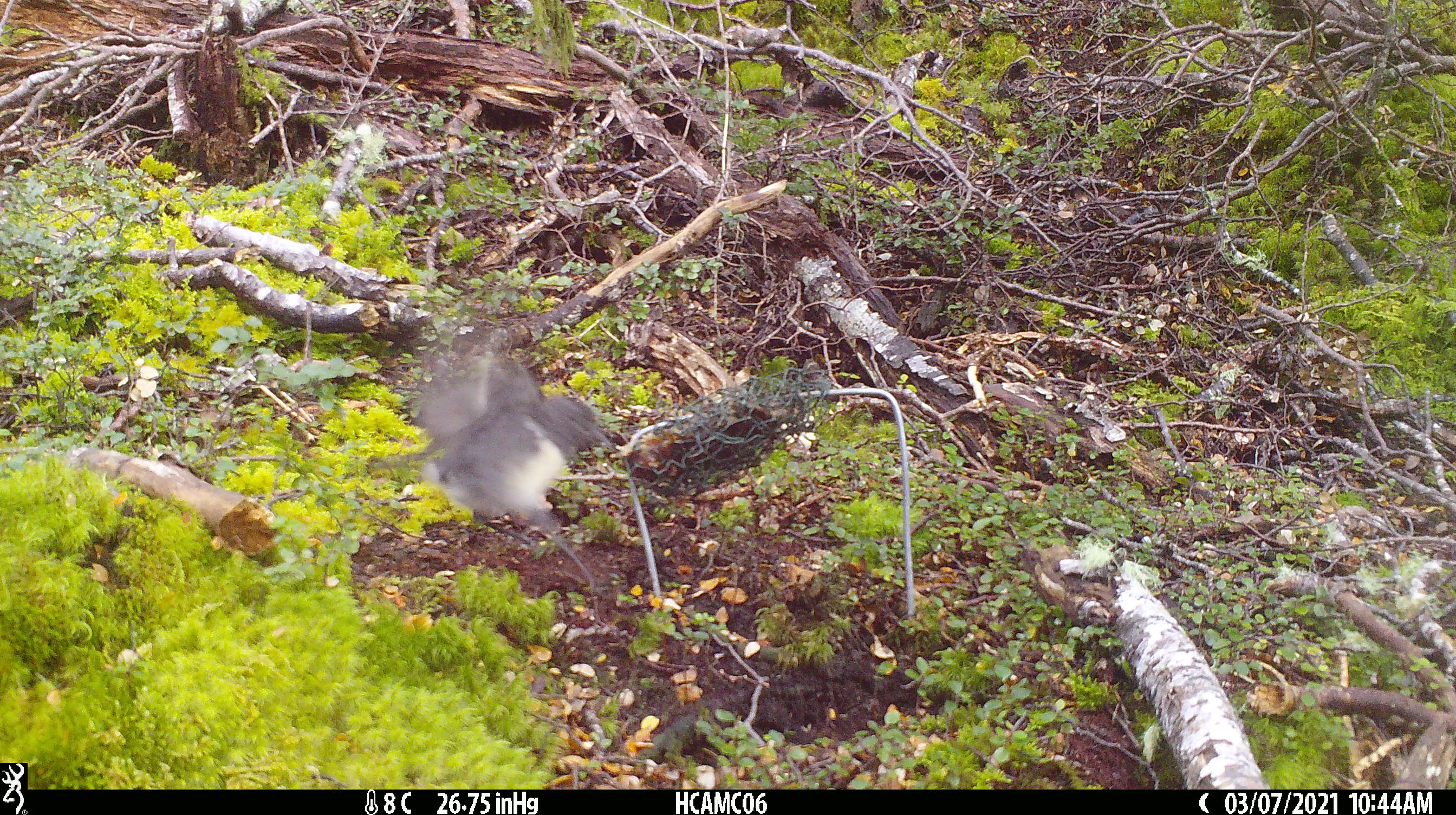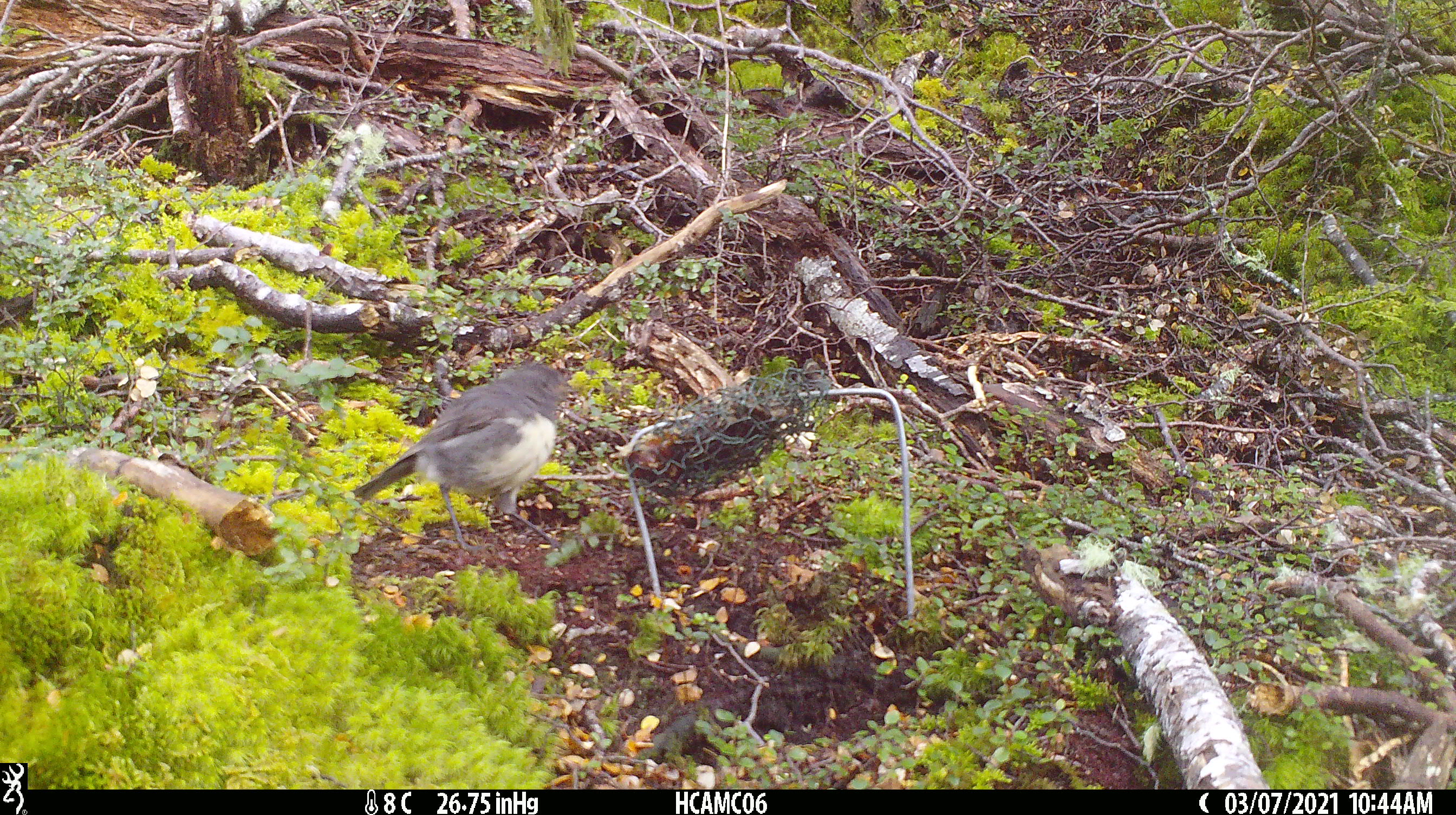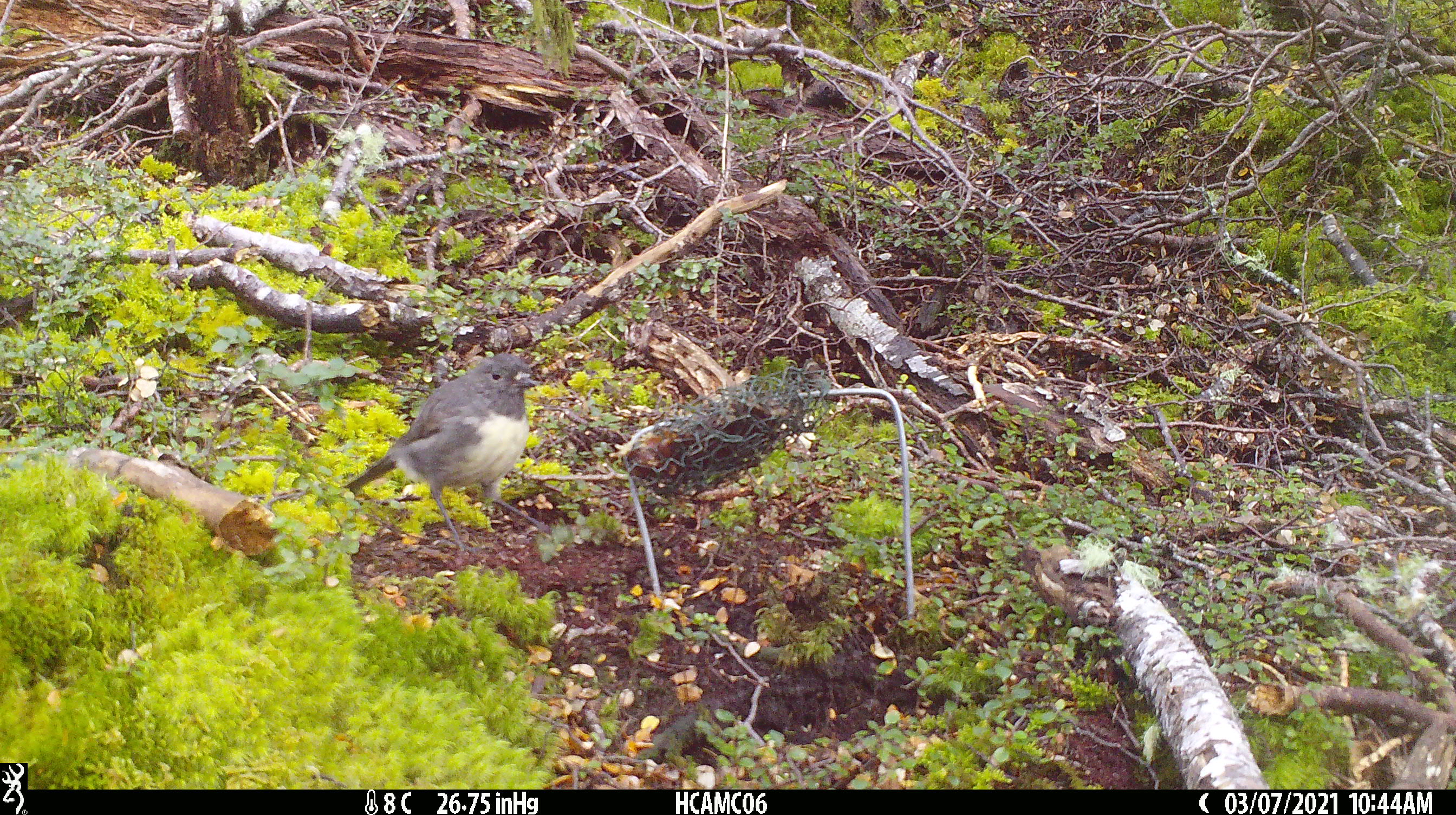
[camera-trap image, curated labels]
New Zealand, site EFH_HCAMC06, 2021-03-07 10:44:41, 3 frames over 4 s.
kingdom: Animalia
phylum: Chordata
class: Aves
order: Passeriformes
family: Petroicidae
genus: Petroica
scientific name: Petroica australis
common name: new zealand robin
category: robin